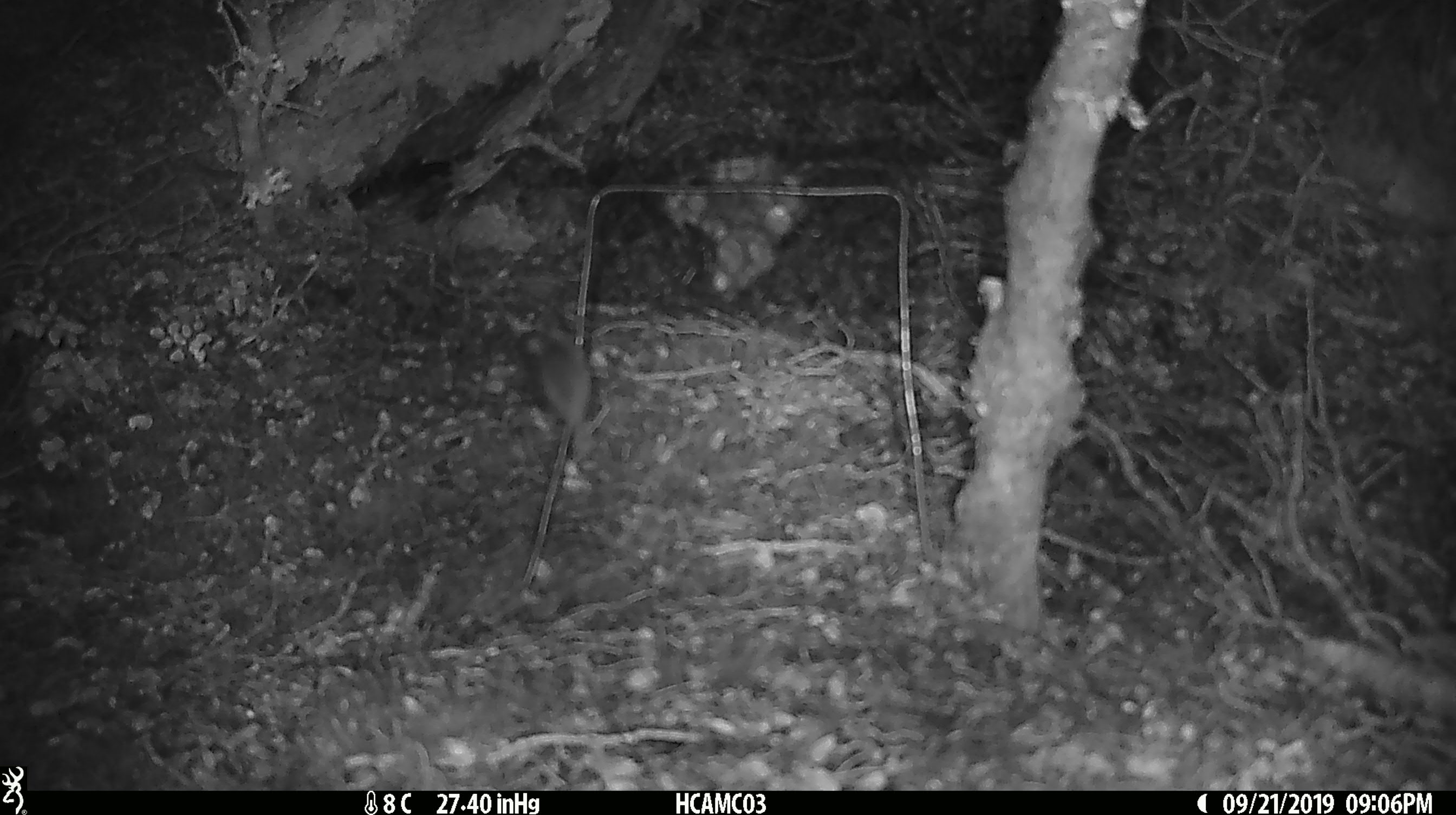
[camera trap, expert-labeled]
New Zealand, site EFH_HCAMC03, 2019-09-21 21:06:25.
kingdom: Animalia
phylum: Chordata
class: Mammalia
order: Rodentia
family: Muridae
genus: Mus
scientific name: Mus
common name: mouse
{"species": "mouse (Mus)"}